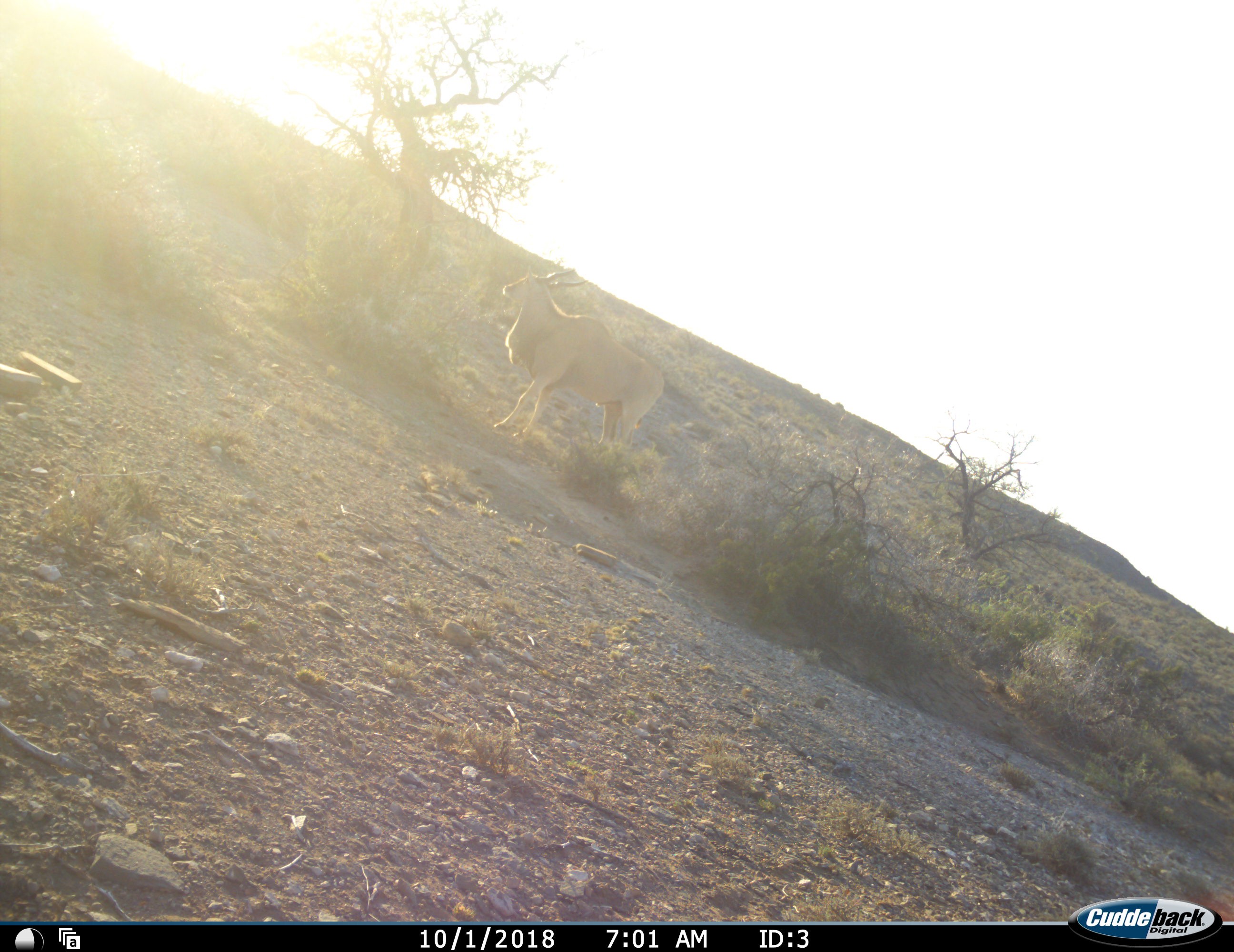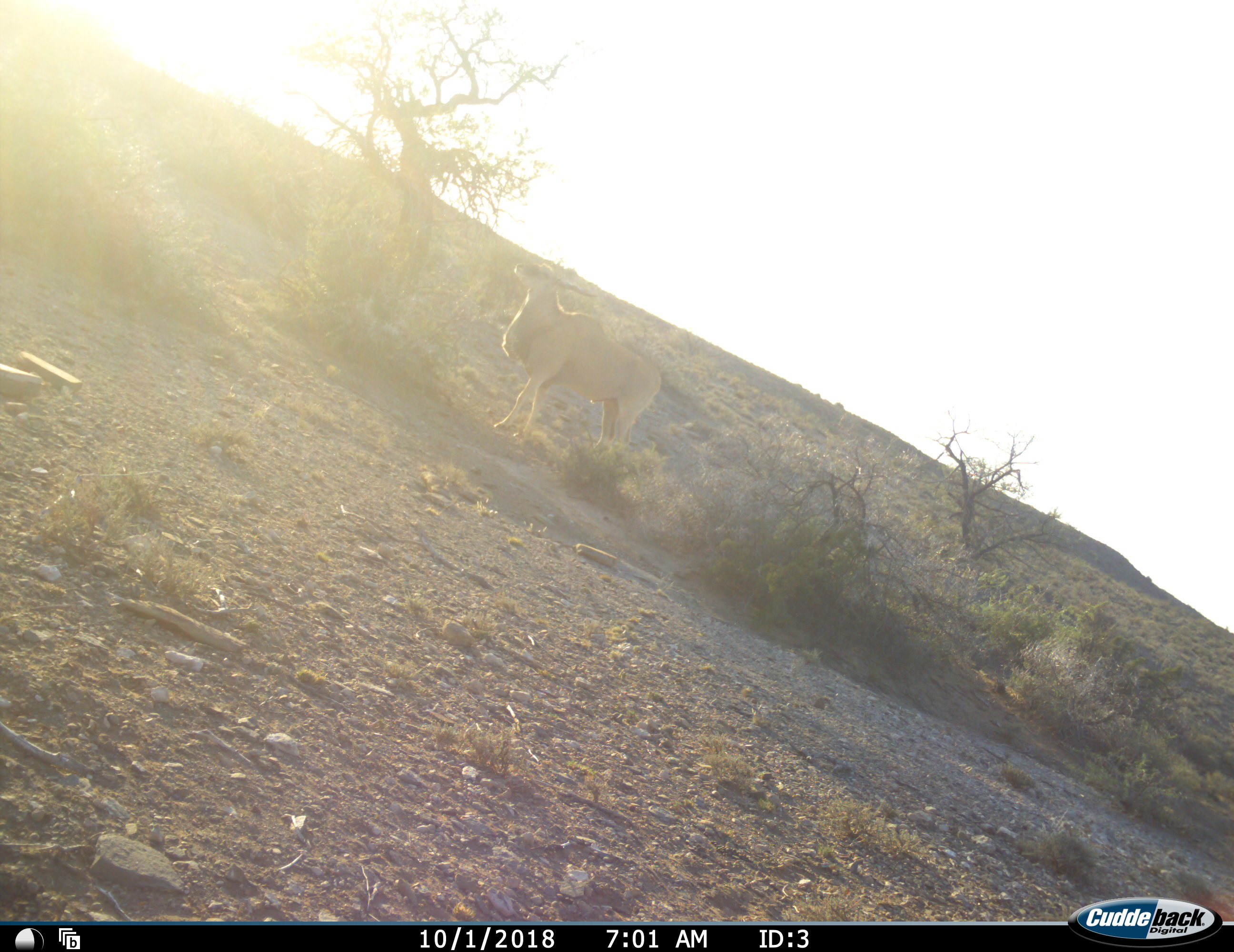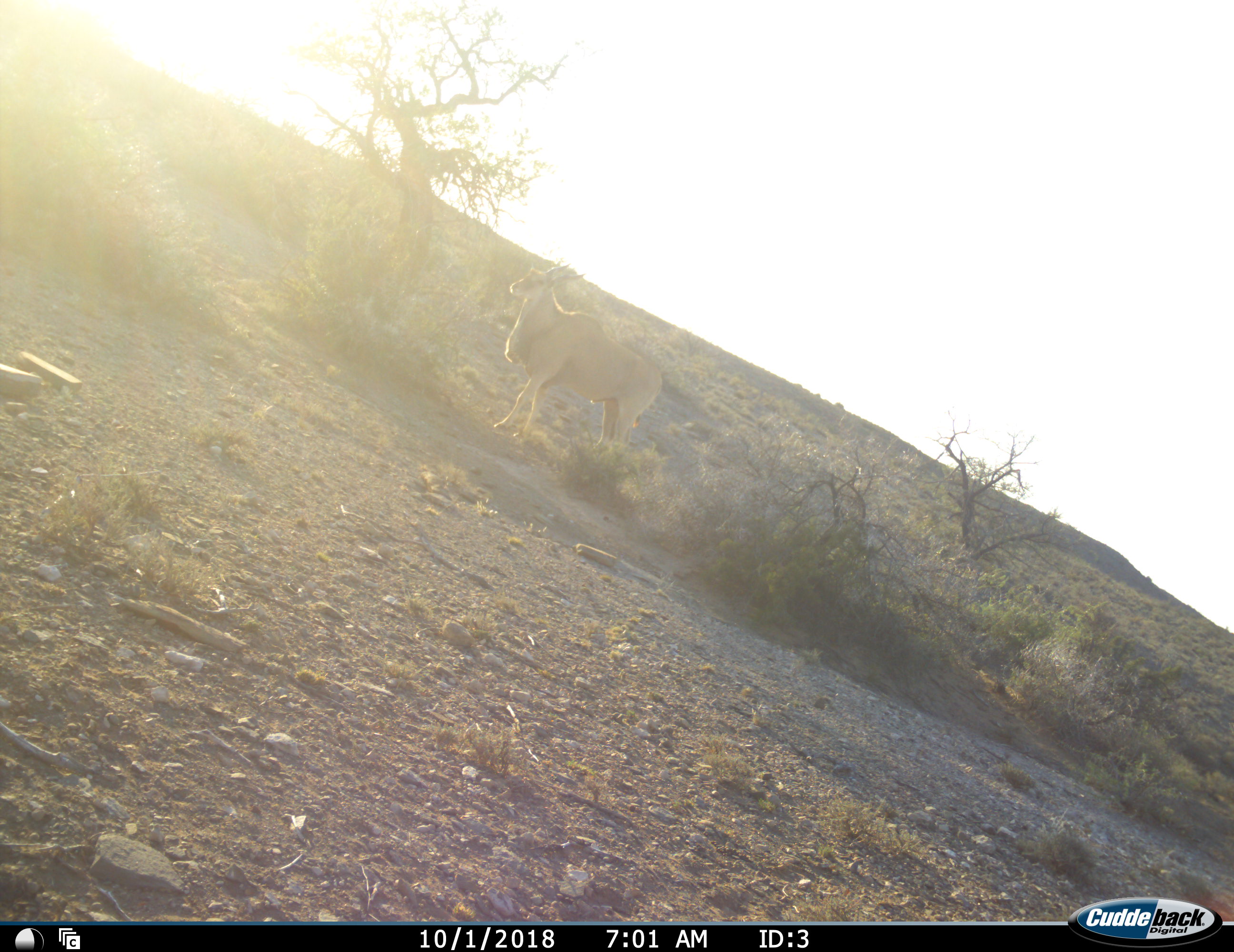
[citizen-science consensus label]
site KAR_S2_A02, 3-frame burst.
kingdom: Animalia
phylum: Chordata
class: Mammalia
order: Artiodactyla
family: Bovidae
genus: Tragelaphus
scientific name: Tragelaphus oryx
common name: eland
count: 1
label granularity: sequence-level